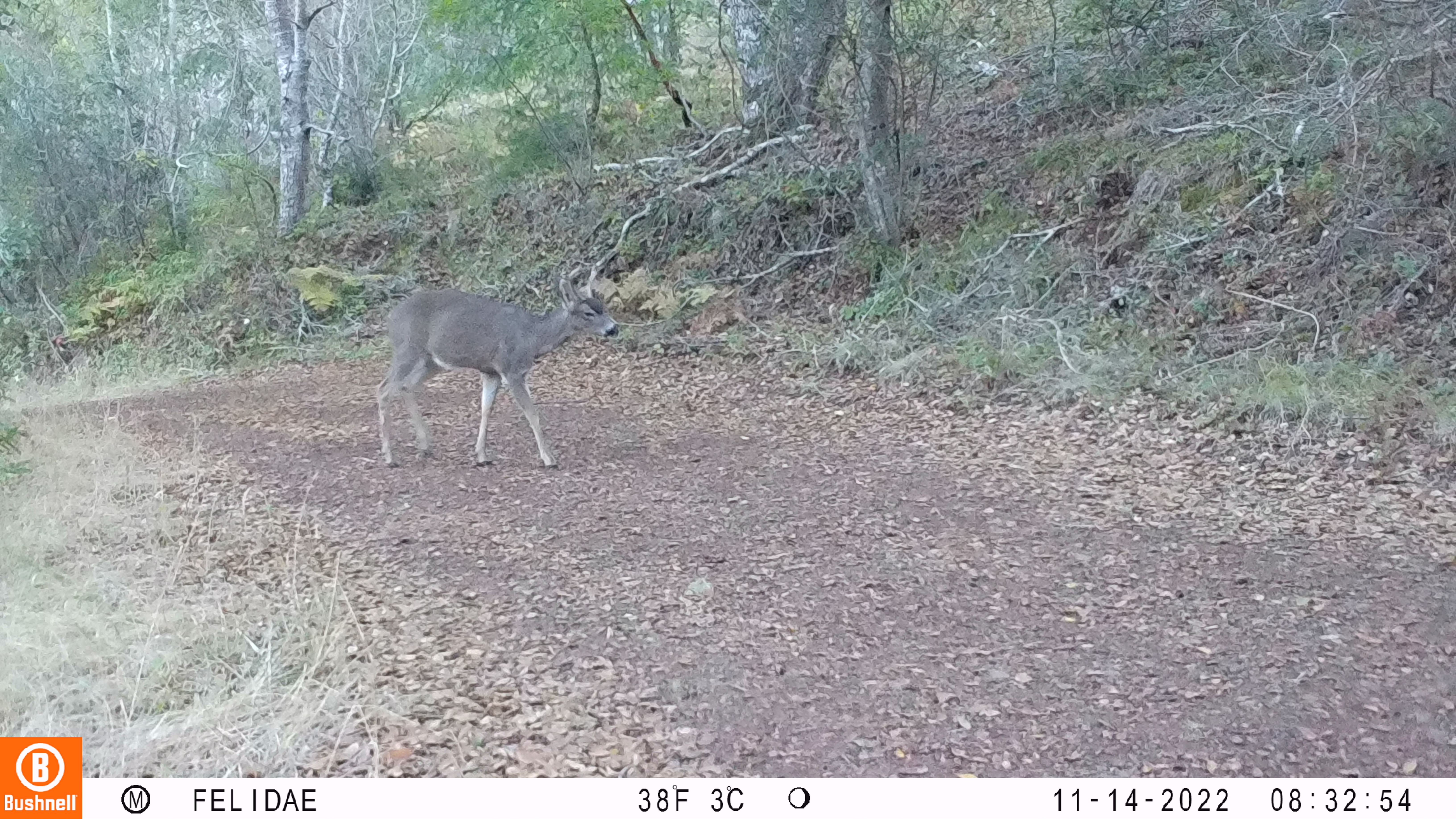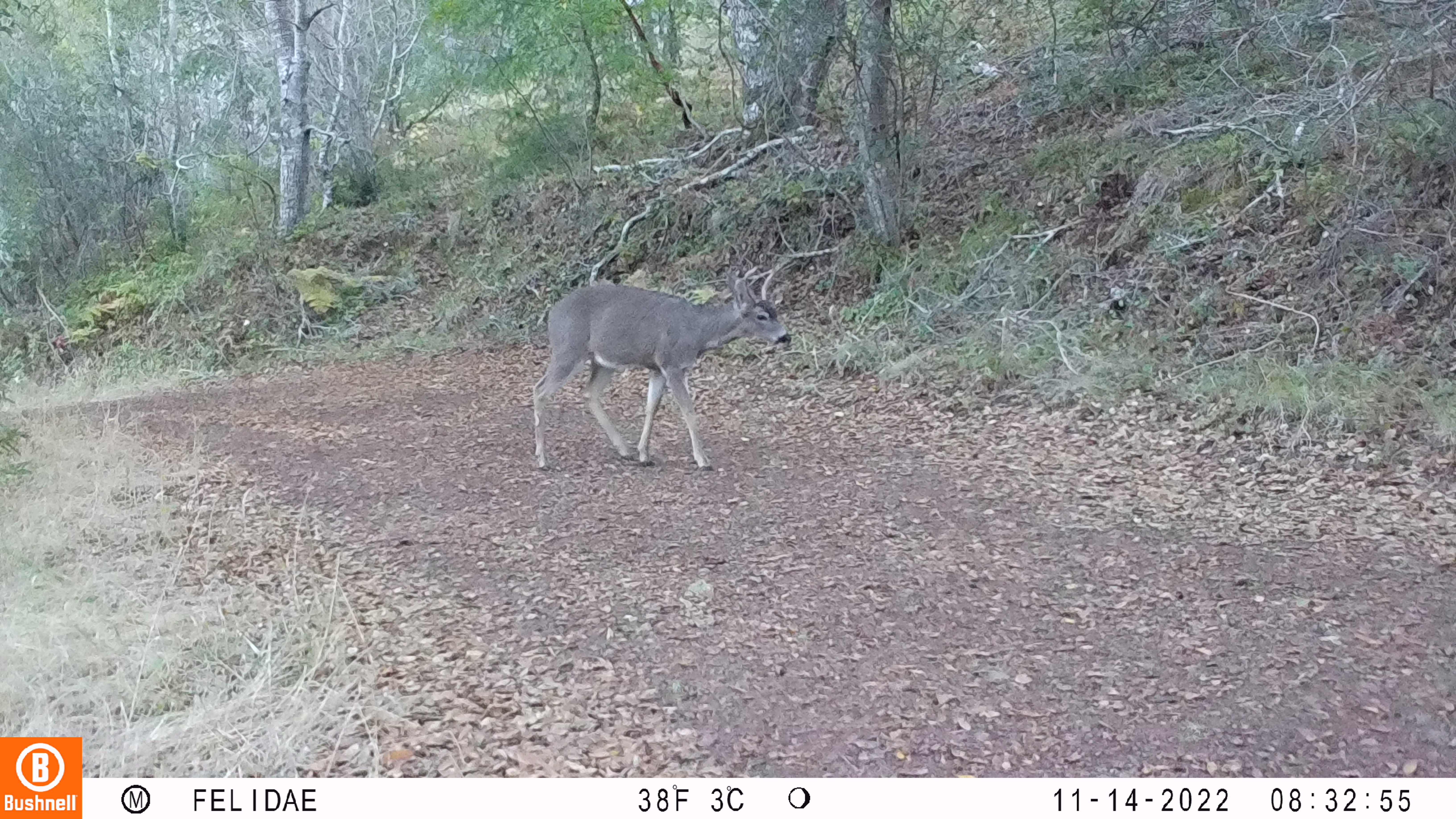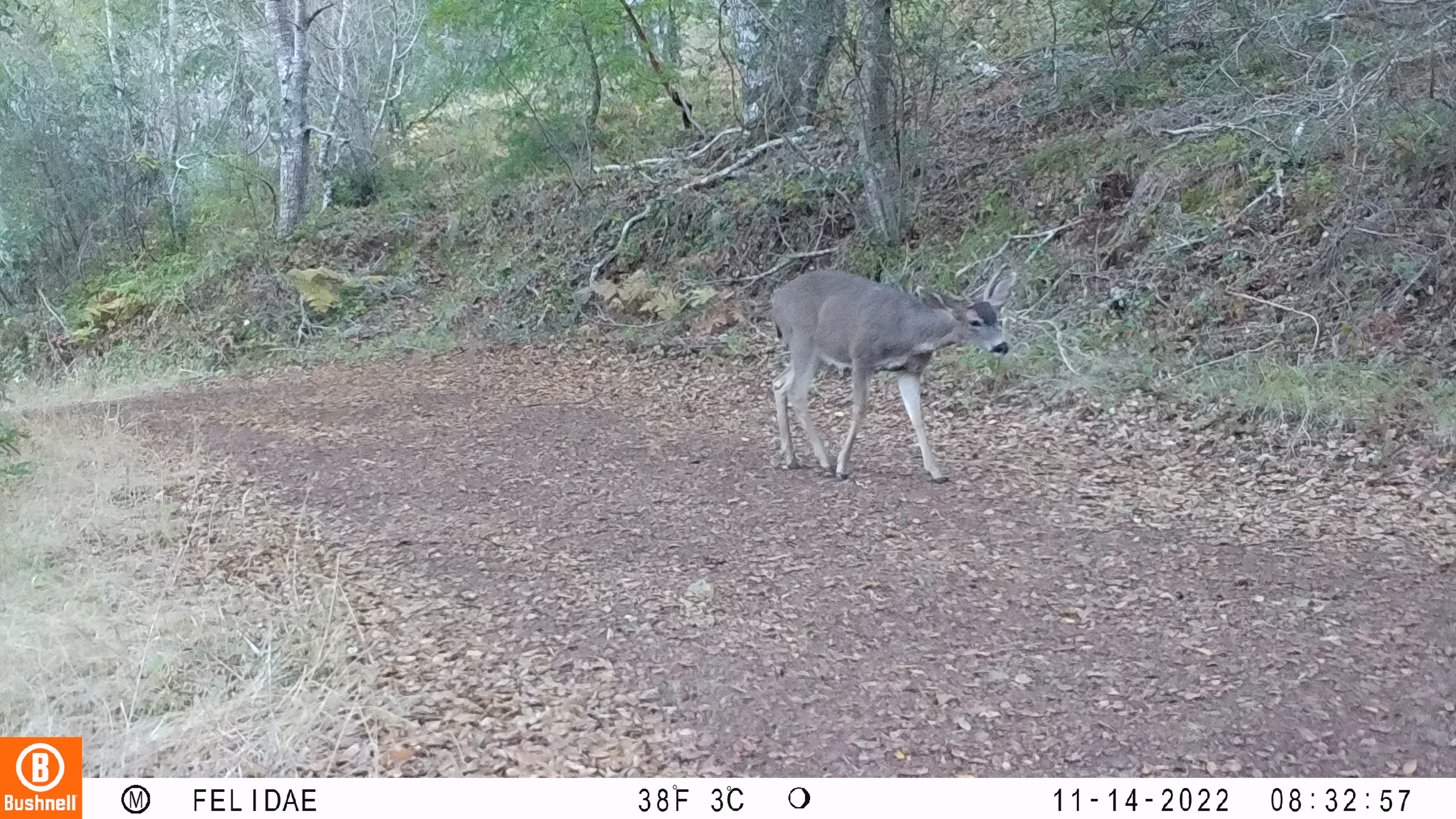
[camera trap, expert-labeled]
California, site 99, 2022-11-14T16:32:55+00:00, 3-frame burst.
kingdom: Animalia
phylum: Chordata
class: Mammalia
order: Artiodactyla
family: Cervidae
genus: Odocoileus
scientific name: Odocoileus hemionus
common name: mule deer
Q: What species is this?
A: Mule deer (Odocoileus hemionus).